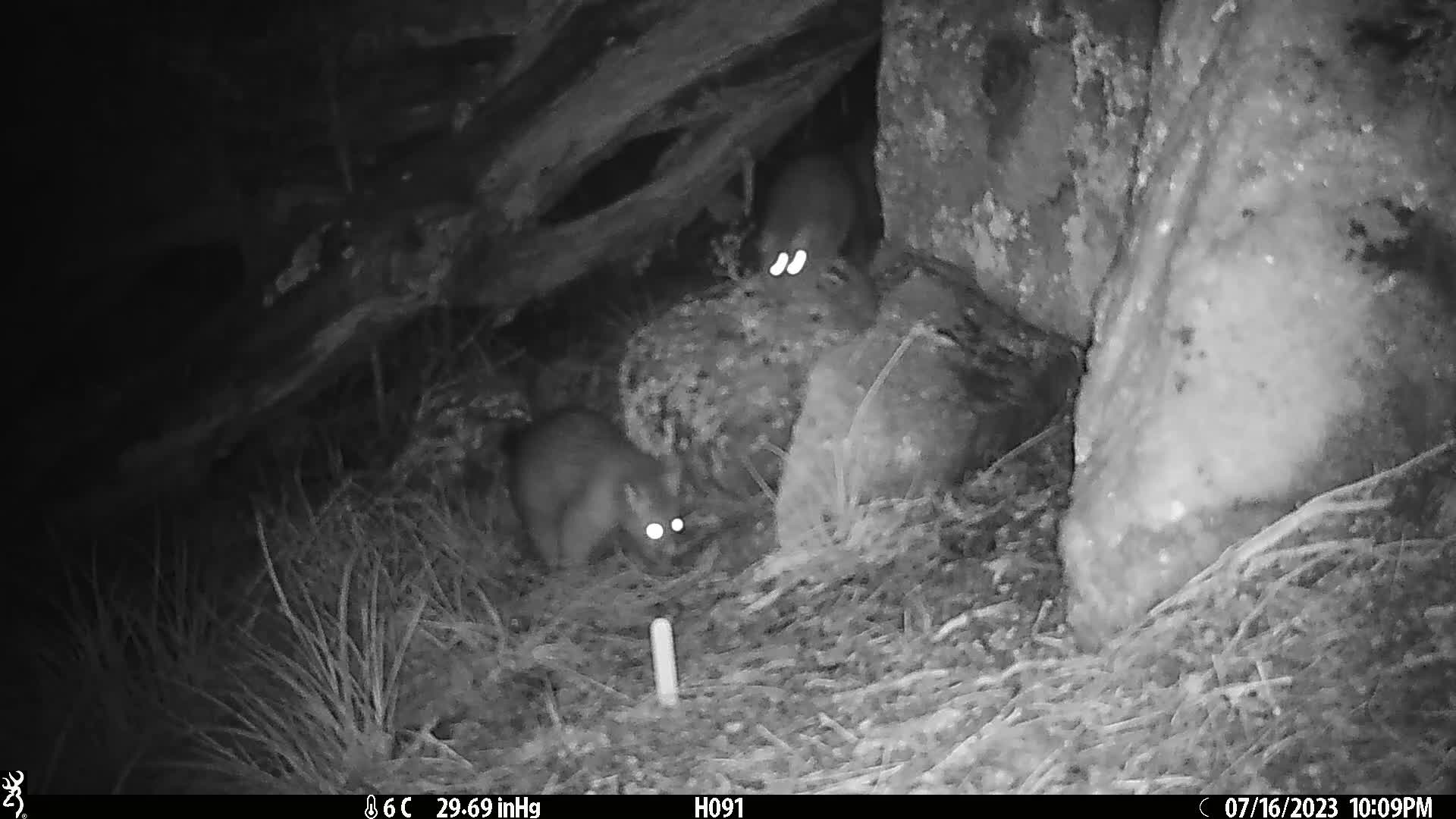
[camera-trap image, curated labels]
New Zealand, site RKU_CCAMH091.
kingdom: Animalia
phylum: Chordata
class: Mammalia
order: Diprotodontia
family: Phalangeridae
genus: Trichosurus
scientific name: Trichosurus vulpecula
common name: common brushtail possum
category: possum